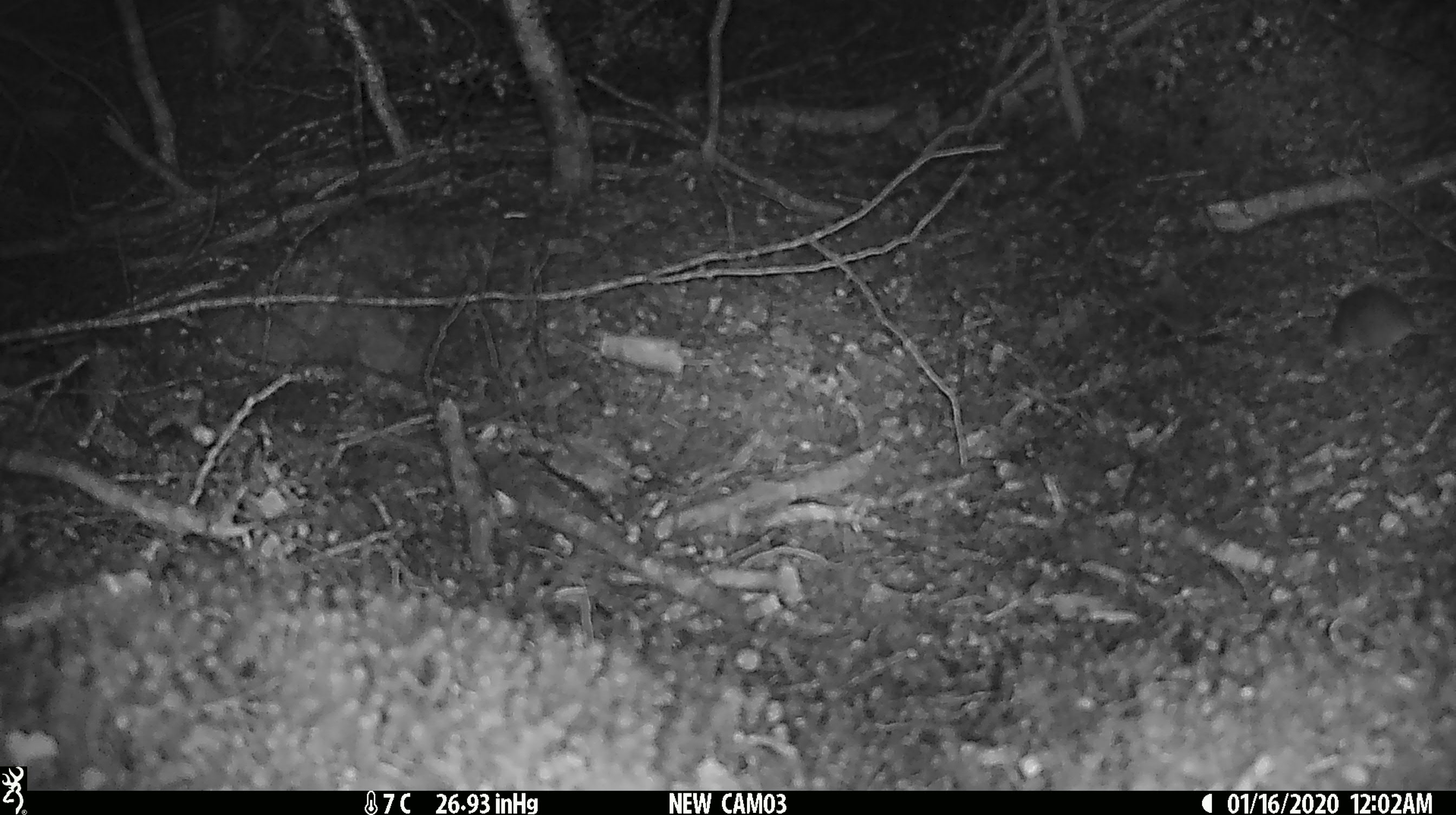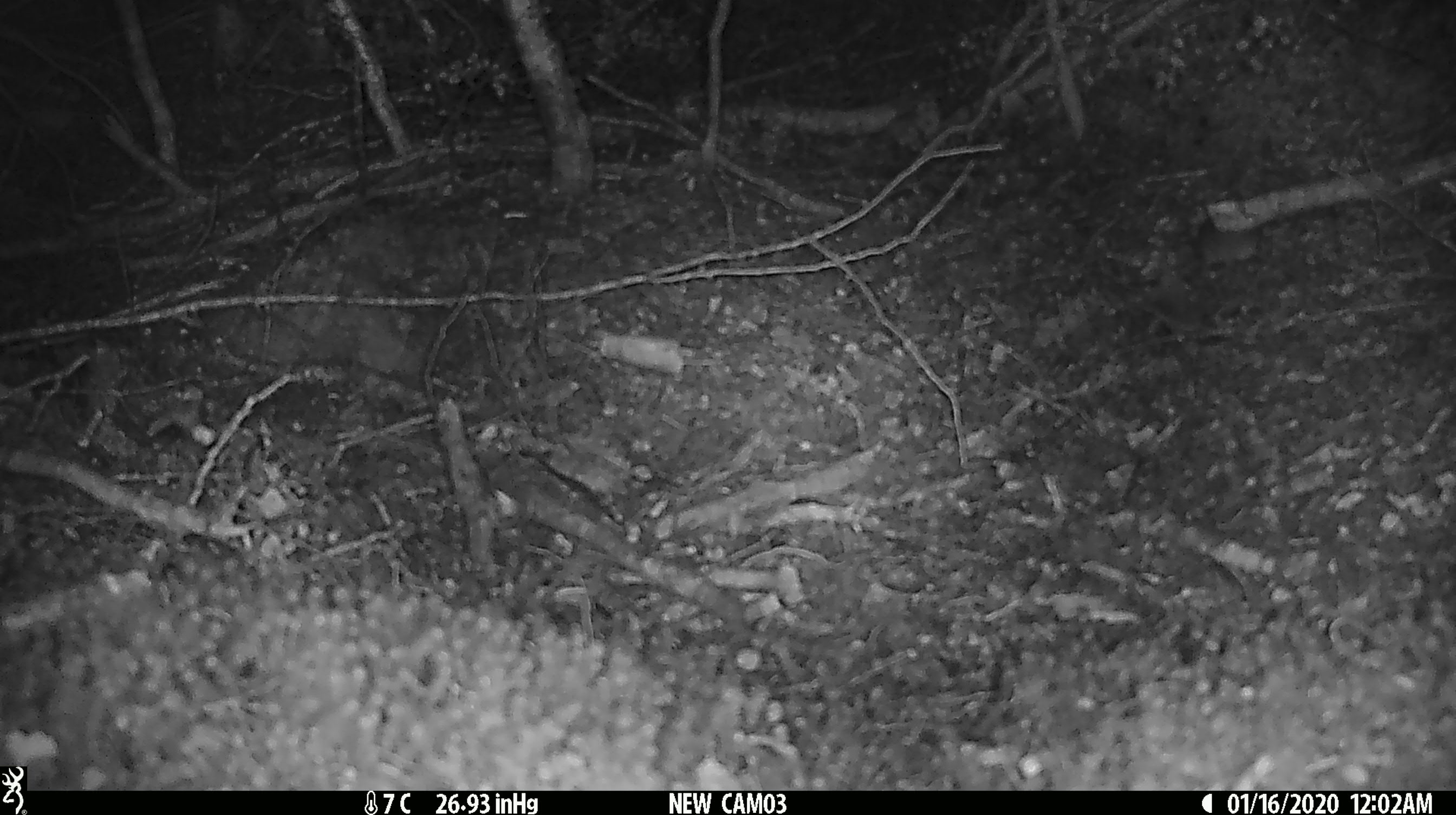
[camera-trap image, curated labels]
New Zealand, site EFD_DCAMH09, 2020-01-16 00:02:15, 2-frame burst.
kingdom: Animalia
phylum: Chordata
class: Mammalia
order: Rodentia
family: Muridae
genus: Mus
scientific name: Mus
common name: mouse